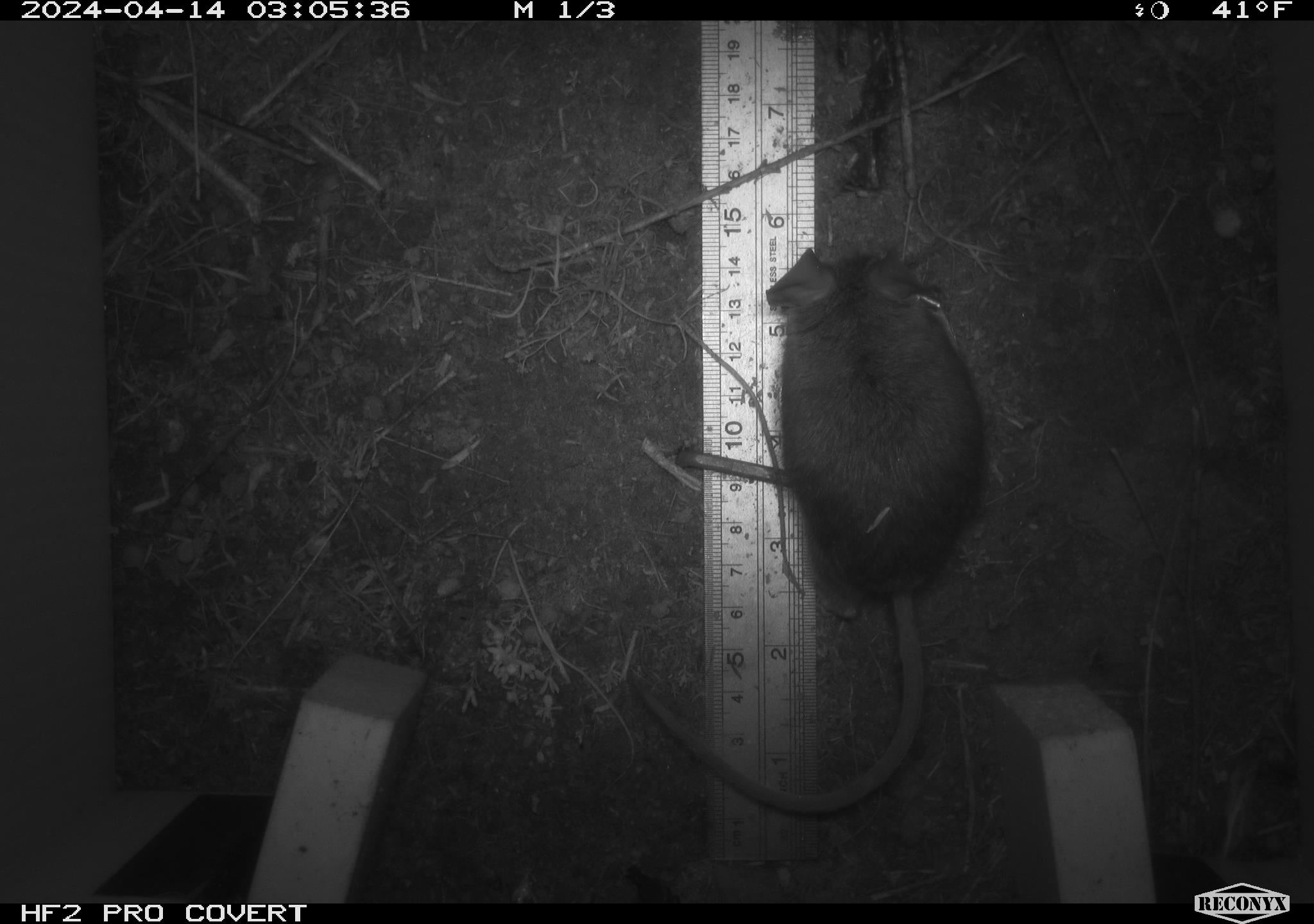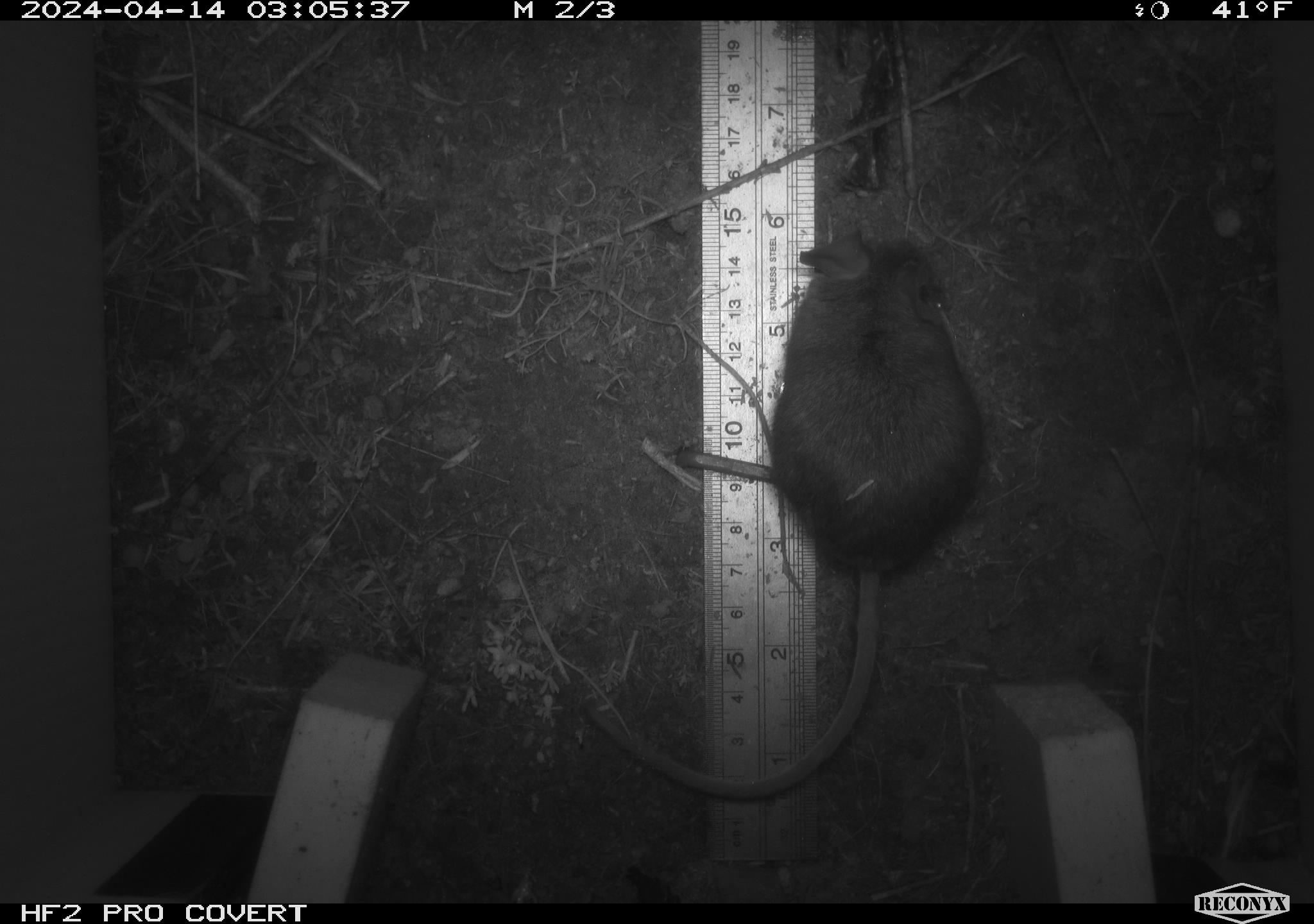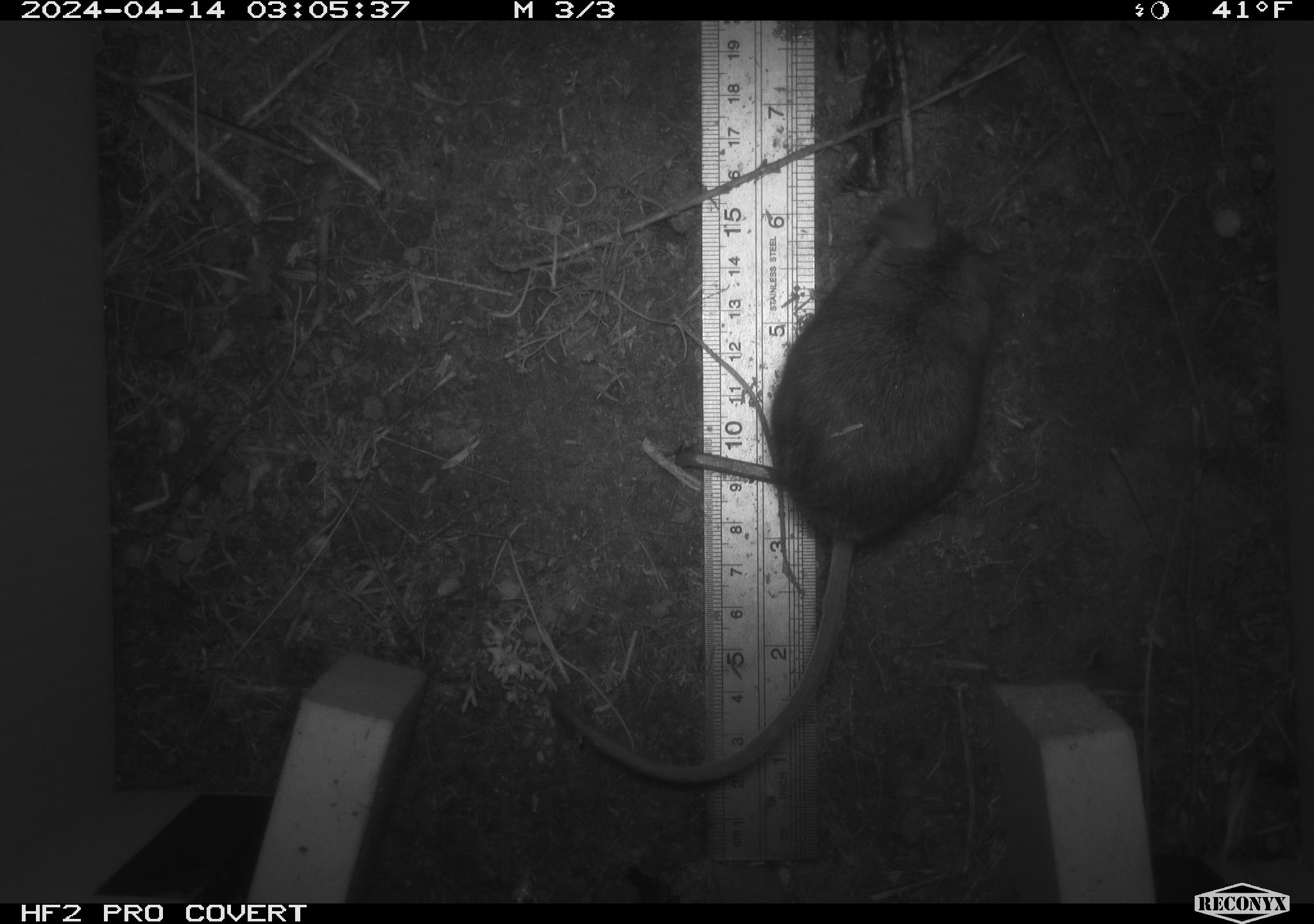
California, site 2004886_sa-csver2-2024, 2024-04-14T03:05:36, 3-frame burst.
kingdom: Animalia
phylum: Chordata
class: Mammalia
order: Rodentia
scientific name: Rodentia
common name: rodent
Rodent (Rodentia).